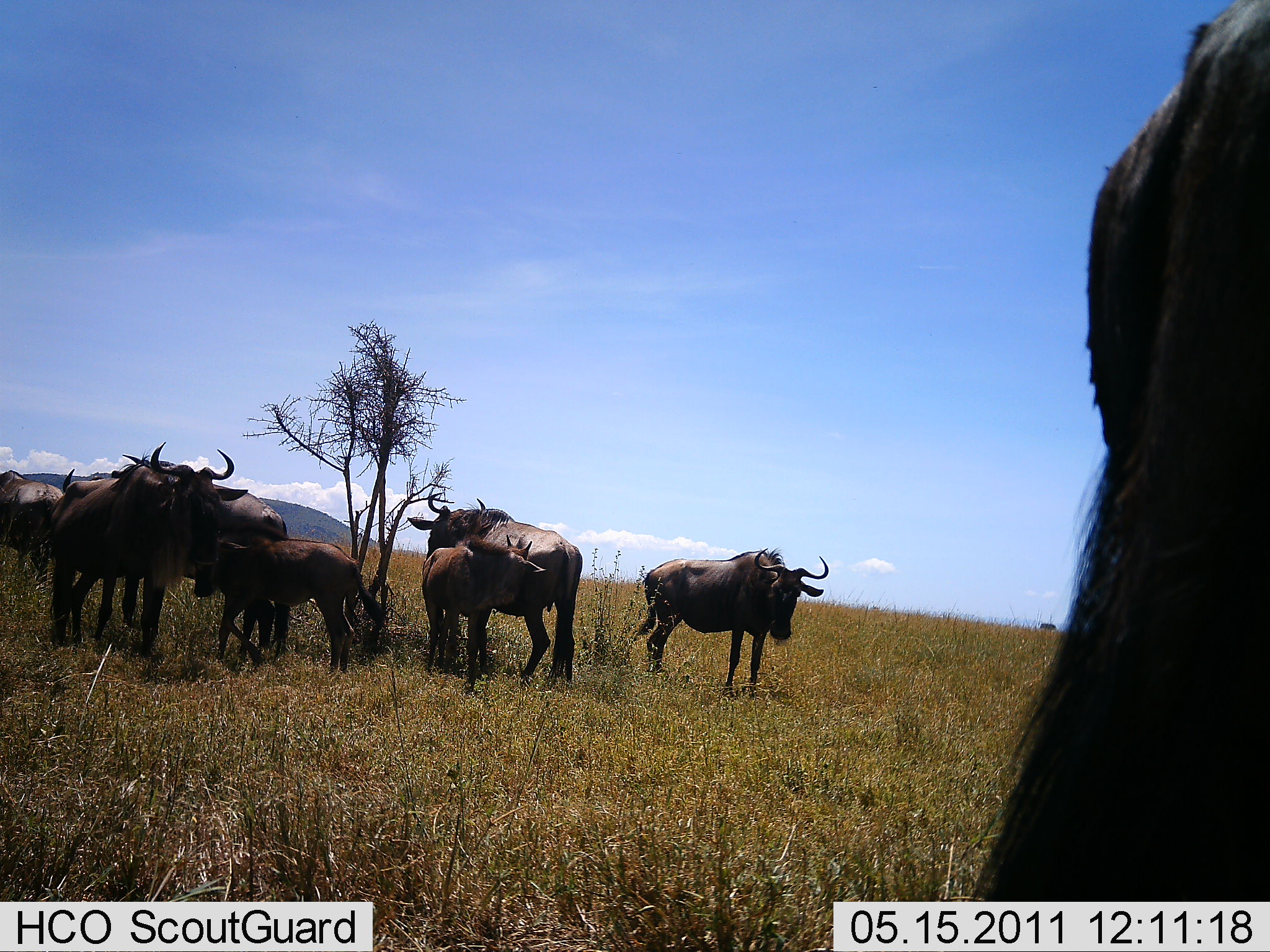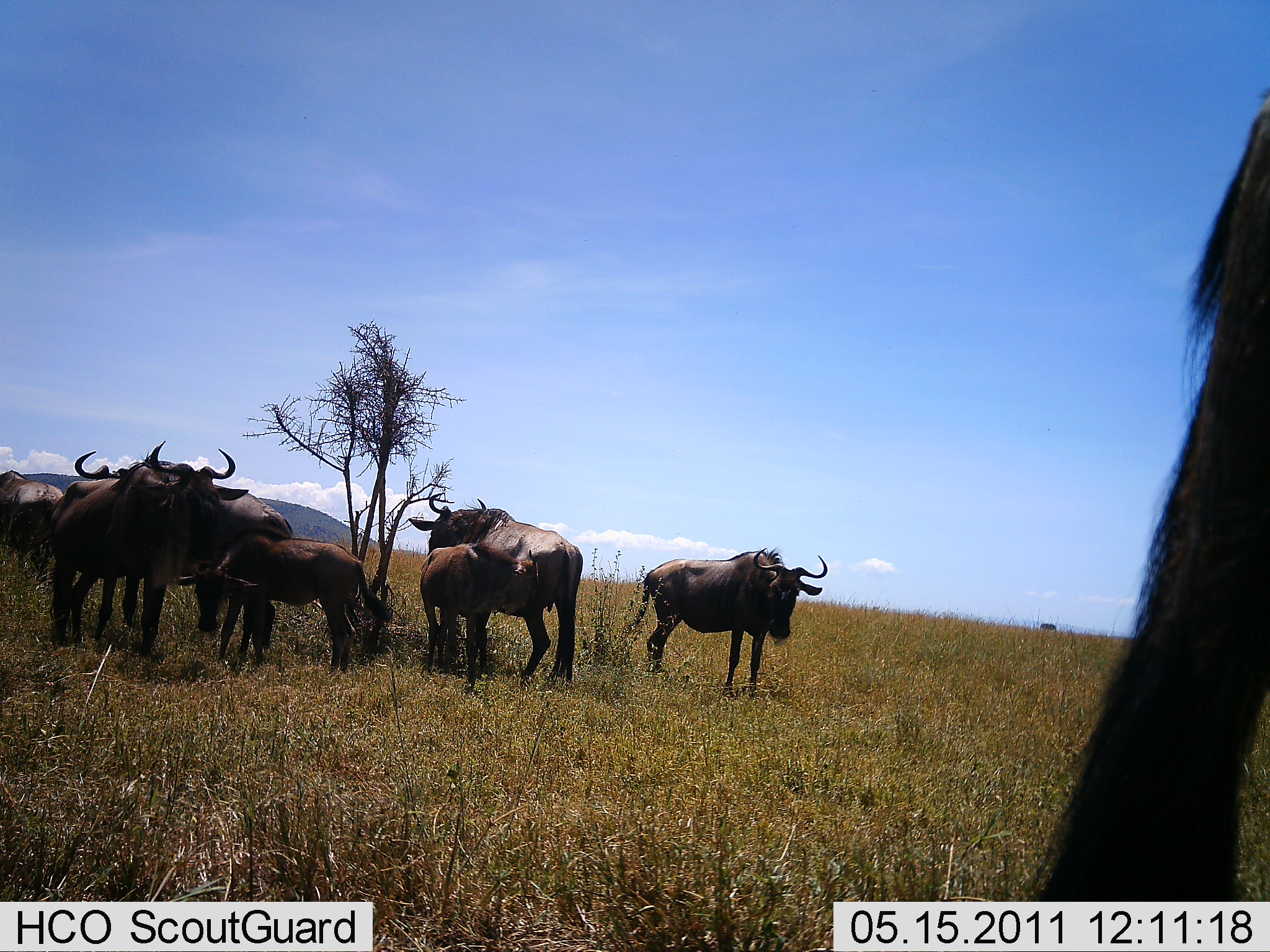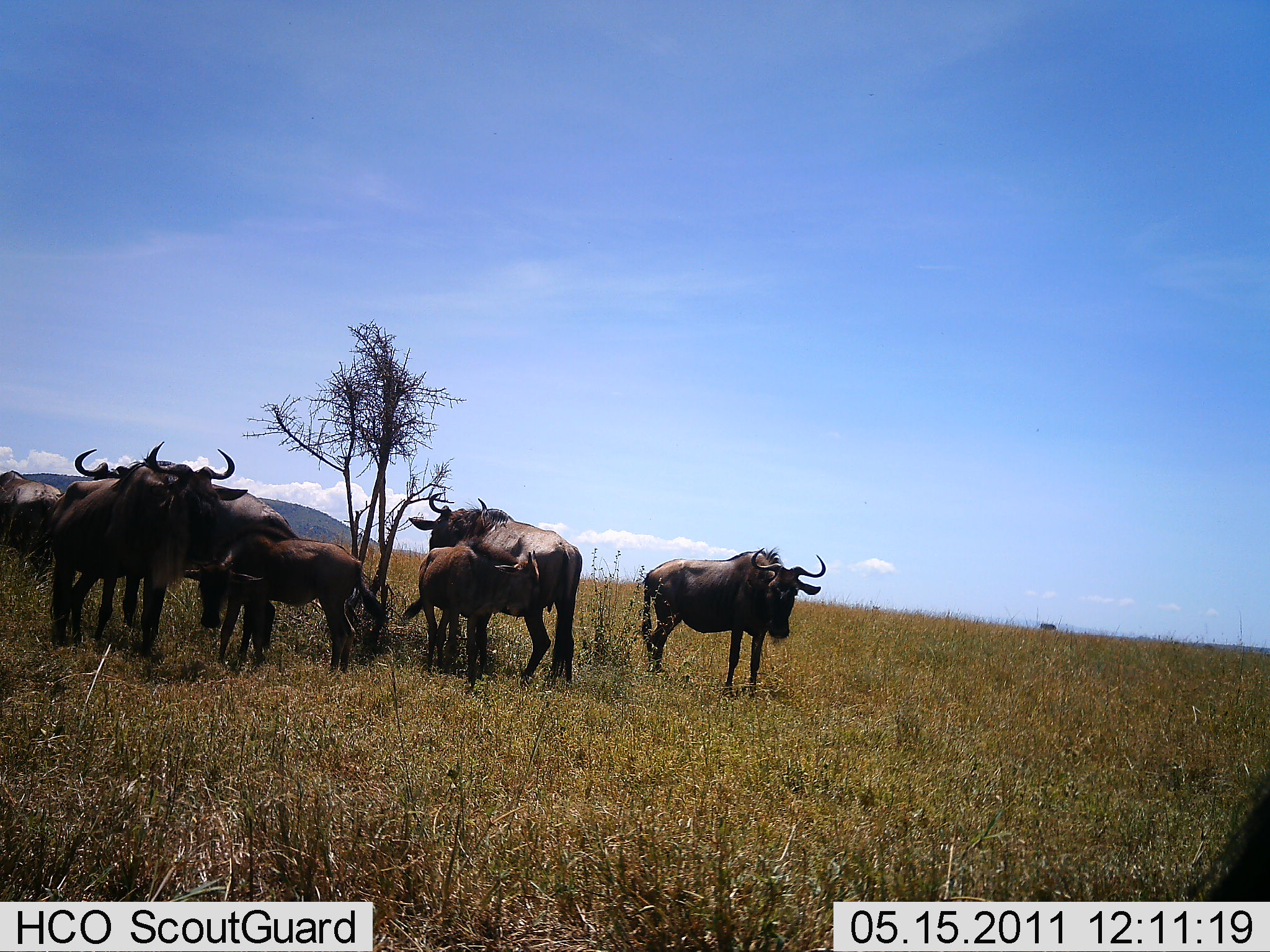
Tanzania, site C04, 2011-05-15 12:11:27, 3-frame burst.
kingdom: Animalia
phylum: Chordata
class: Mammalia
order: Artiodactyla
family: Bovidae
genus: Connochaetes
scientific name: Connochaetes taurinus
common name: blue wildebeest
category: wildebeest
Wildebeest (blue wildebeest) (Connochaetes taurinus), count 9. Behavior (volunteer vote fractions): standing 93%, resting 7%, moving 14%, interacting 21%. Young present (vote fraction): 64%. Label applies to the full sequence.